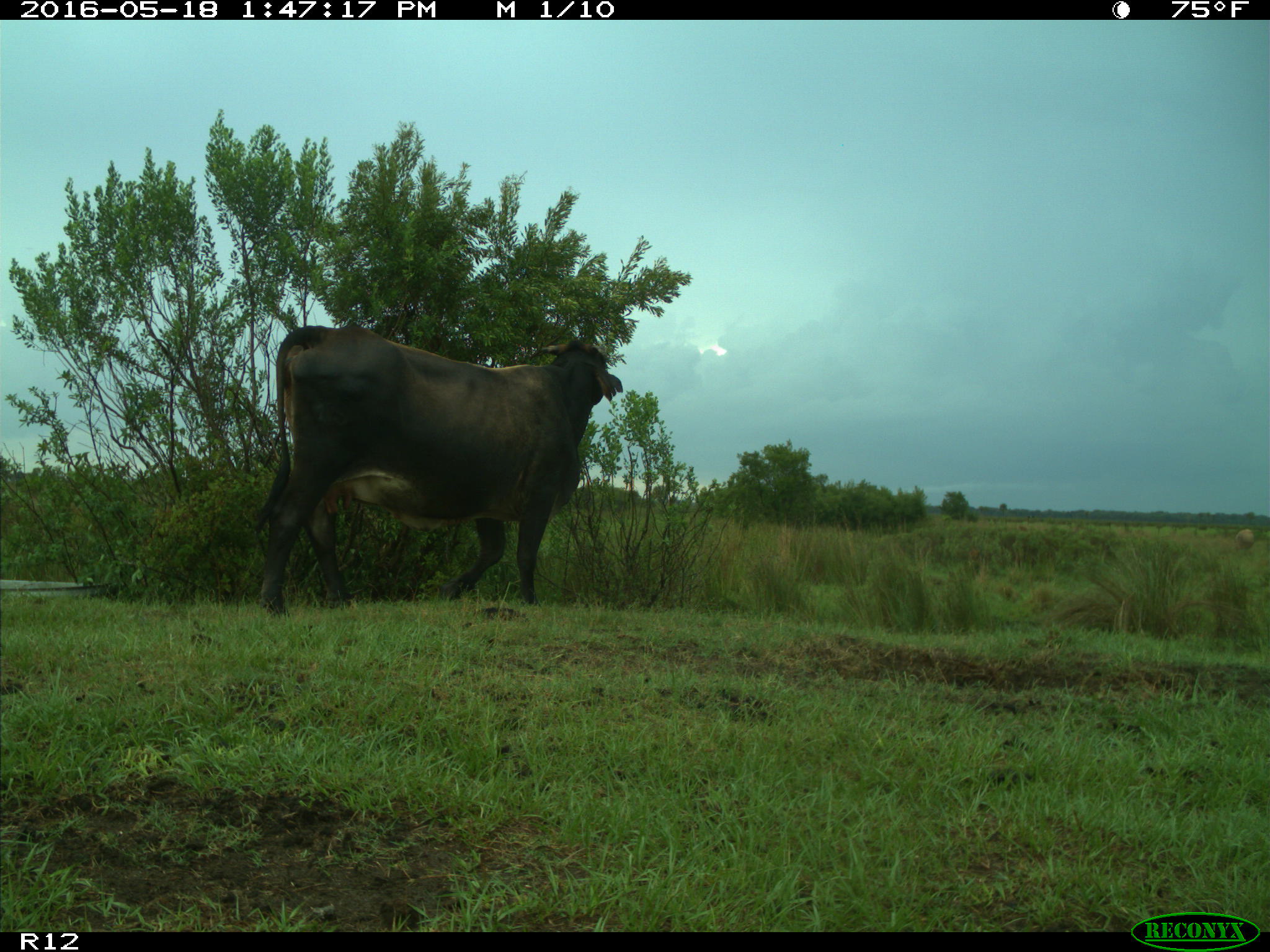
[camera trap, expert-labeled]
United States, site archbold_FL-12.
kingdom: Animalia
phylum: Chordata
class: Mammalia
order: Artiodactyla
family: Bovidae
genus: Bos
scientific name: Bos taurus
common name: domestic cow